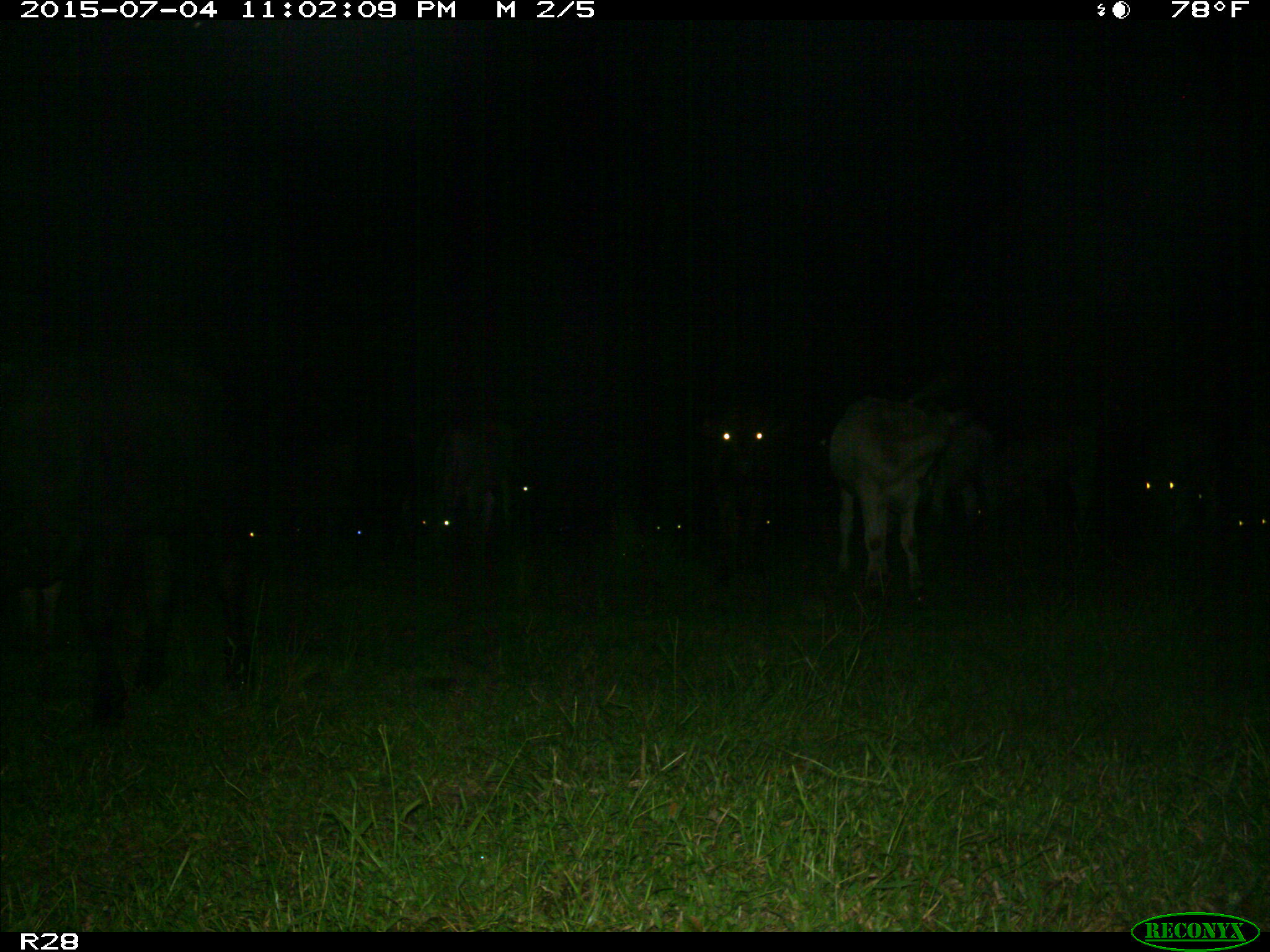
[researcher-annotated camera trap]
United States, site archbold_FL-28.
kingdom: Animalia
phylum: Chordata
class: Mammalia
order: Artiodactyla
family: Bovidae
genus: Bos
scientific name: Bos taurus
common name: domestic cow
Bos taurus (domestic cow).